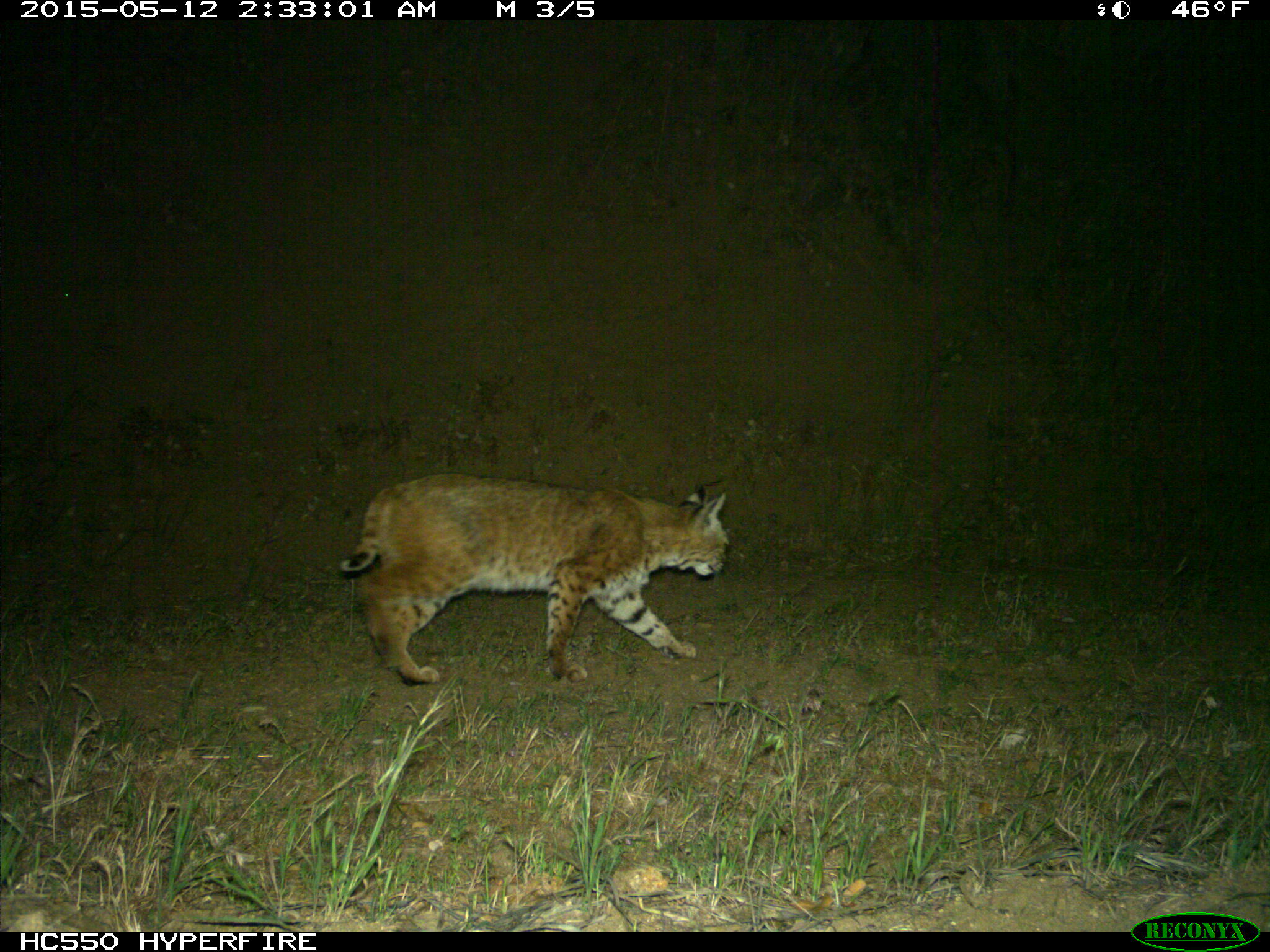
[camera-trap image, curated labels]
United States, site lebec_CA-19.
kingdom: Animalia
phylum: Chordata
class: Mammalia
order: Carnivora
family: Felidae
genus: Lynx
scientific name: Lynx rufus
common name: bobcat